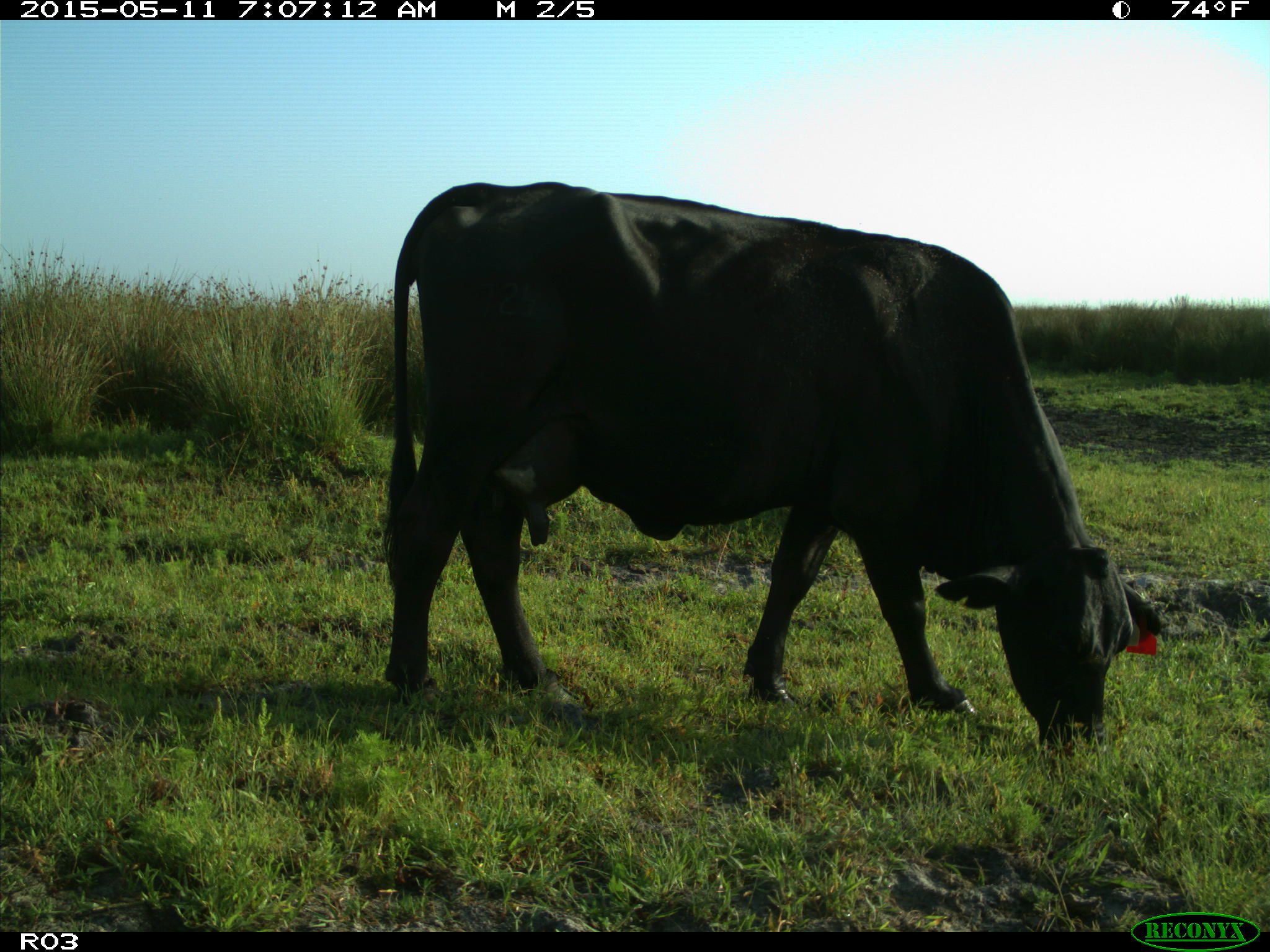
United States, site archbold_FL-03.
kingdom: Animalia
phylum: Chordata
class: Mammalia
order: Artiodactyla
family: Bovidae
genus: Bos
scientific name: Bos taurus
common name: domestic cow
Bos taurus (domestic cow).